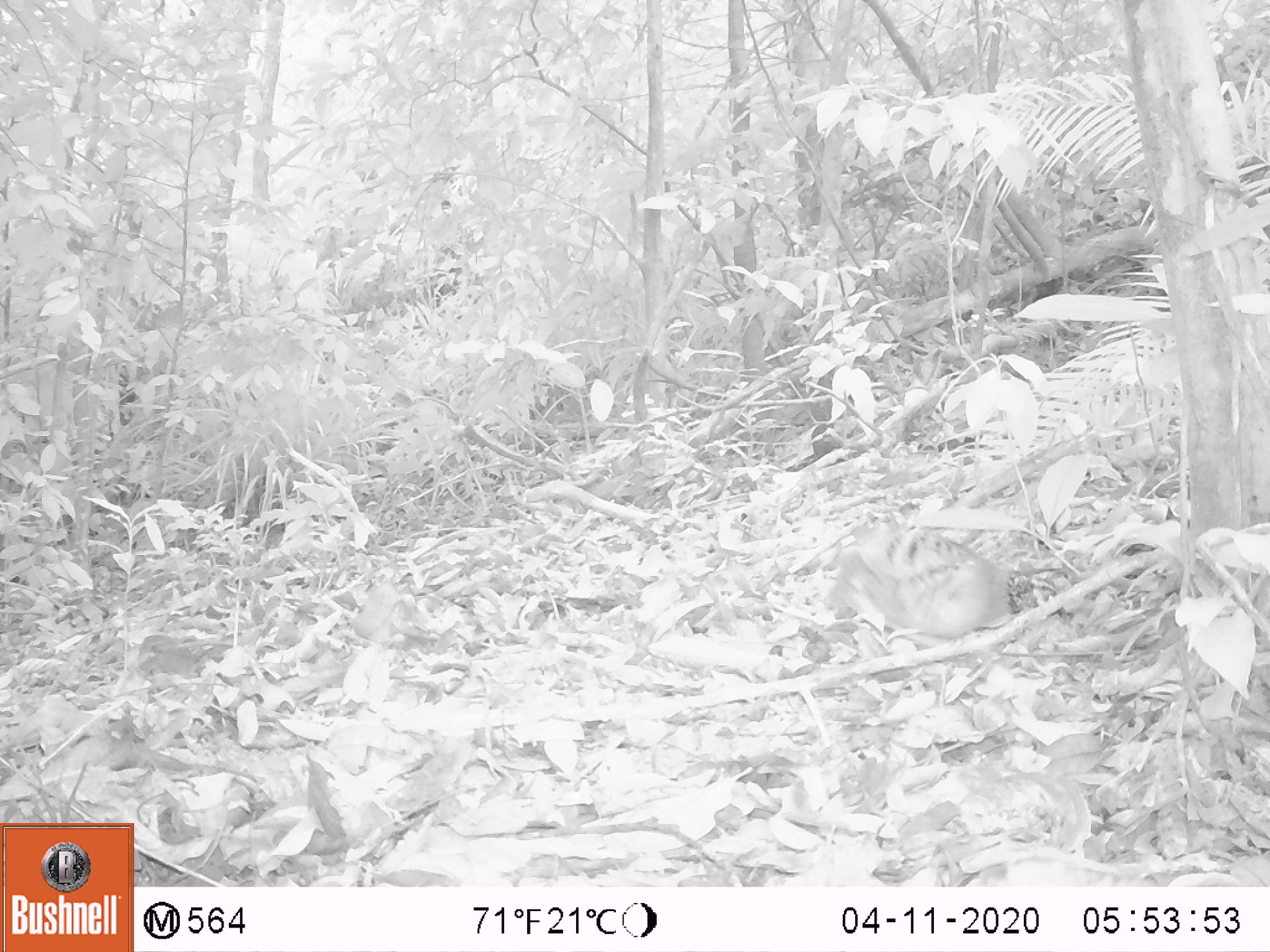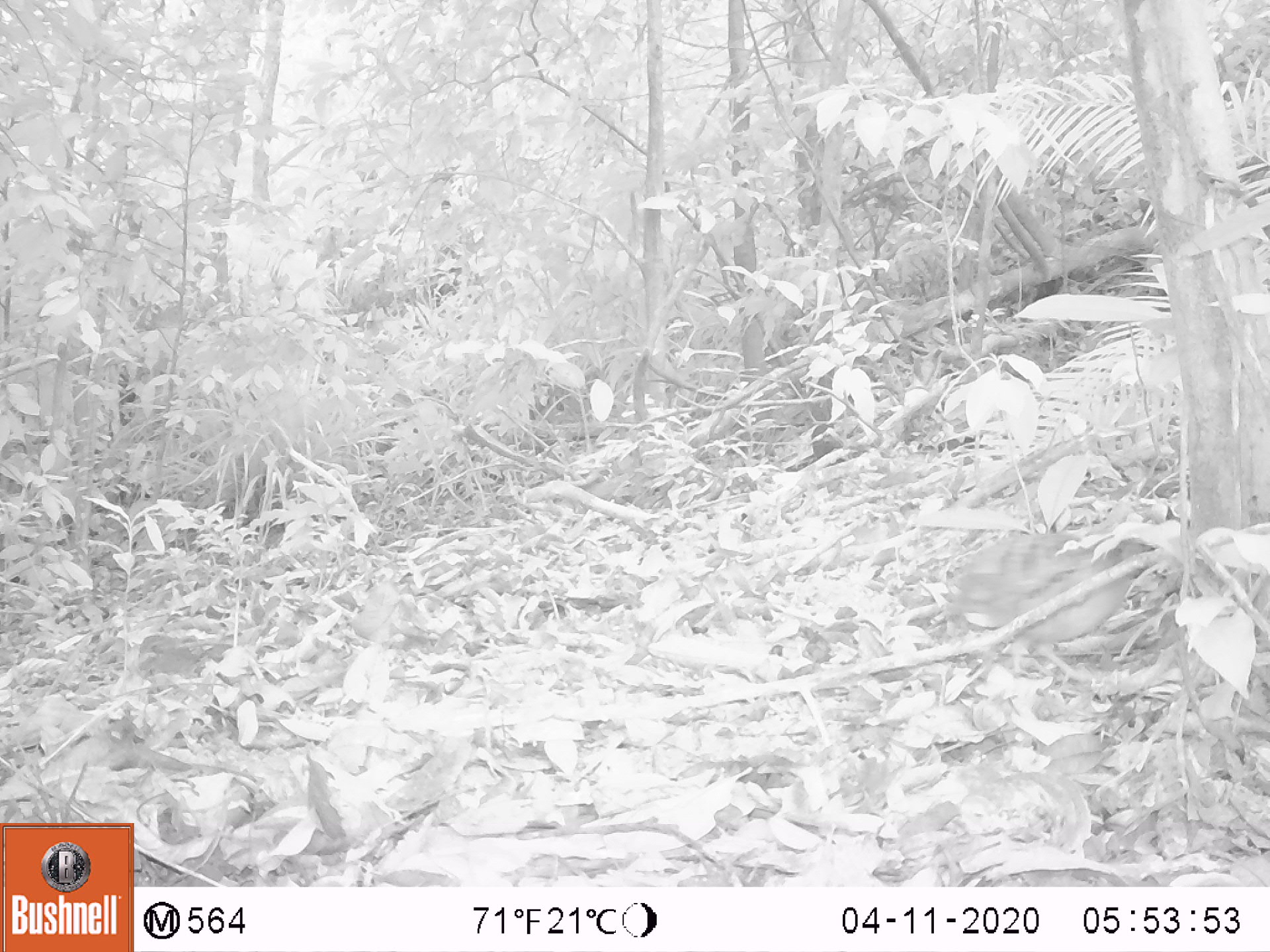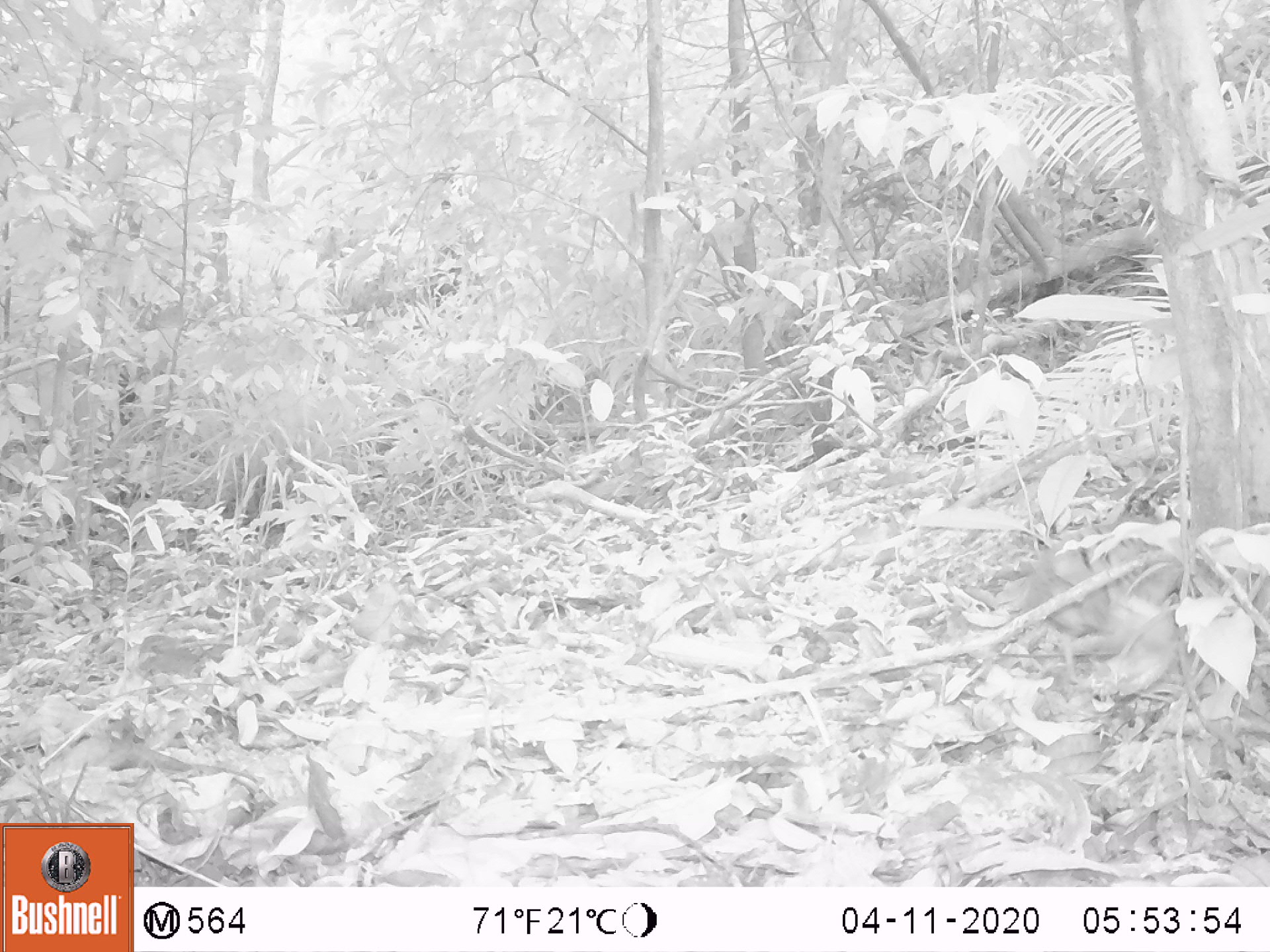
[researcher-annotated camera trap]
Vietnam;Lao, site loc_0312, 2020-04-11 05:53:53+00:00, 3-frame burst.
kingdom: Animalia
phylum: Chordata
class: Aves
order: Galliformes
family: Phasianidae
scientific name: Phasianidae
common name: partridge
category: unidentified partridge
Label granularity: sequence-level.